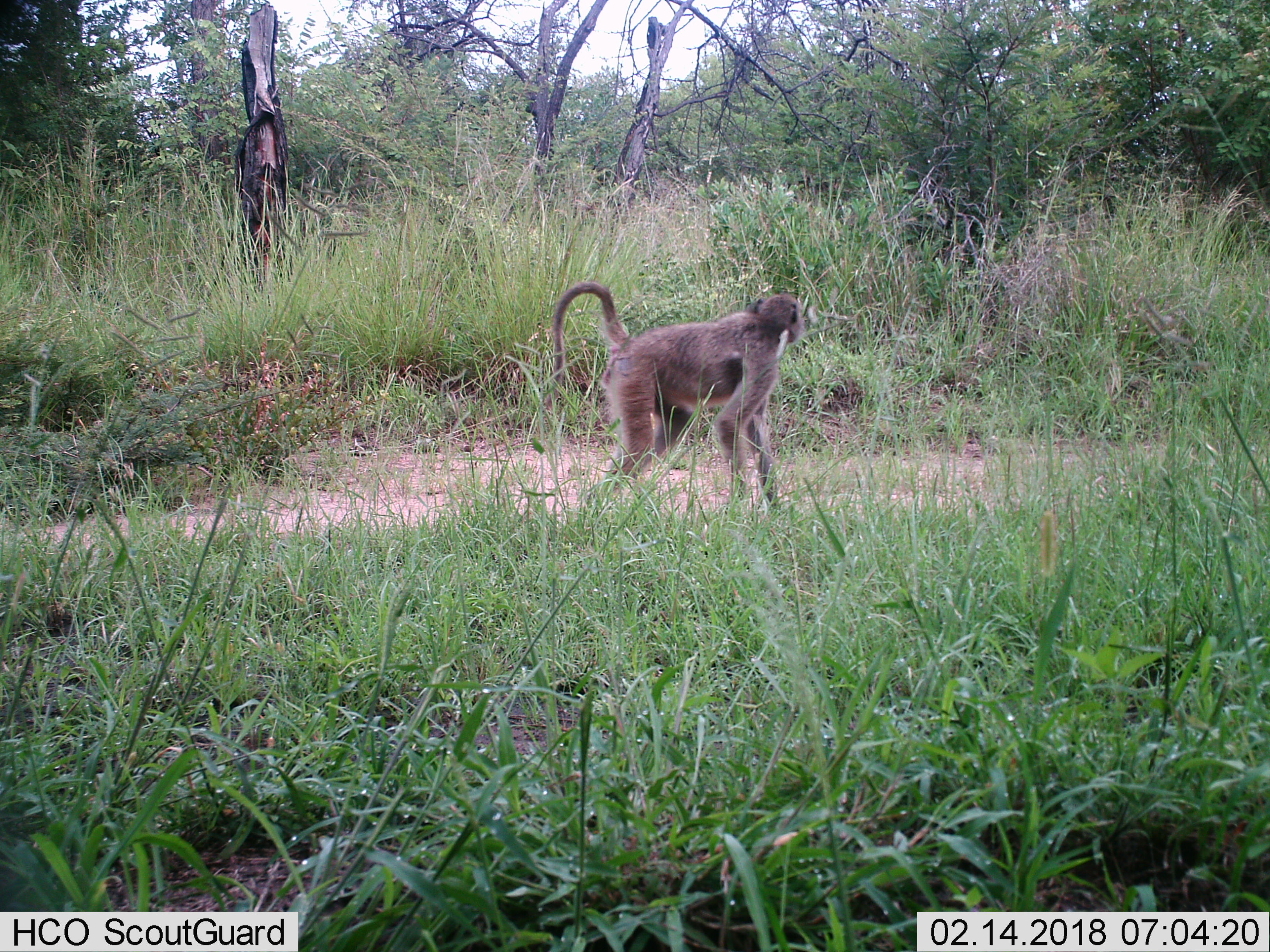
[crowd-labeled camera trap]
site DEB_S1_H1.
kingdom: Animalia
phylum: Chordata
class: Mammalia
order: Primates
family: Cercopithecidae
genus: Papio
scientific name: Papio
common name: baboon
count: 1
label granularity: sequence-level